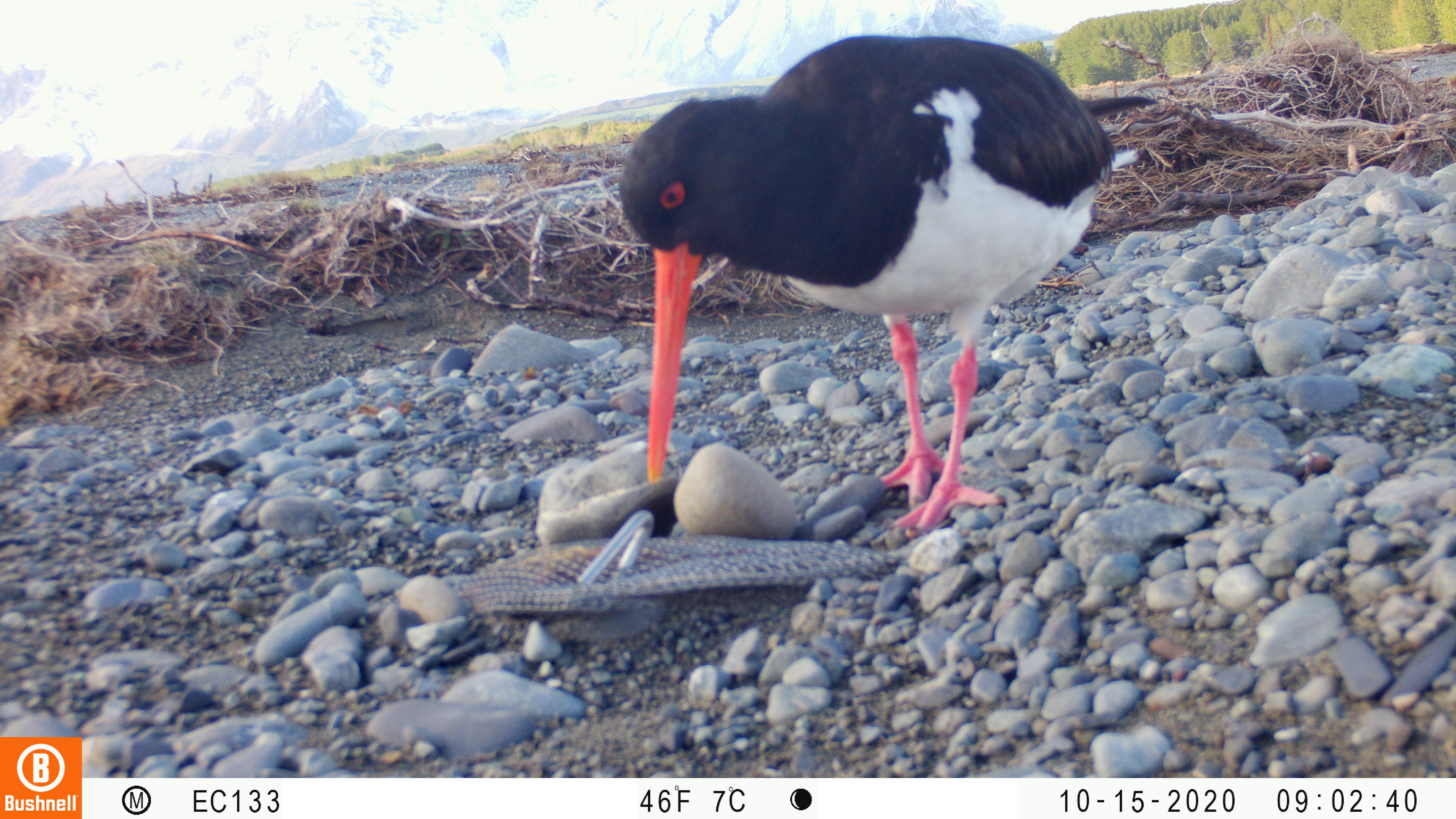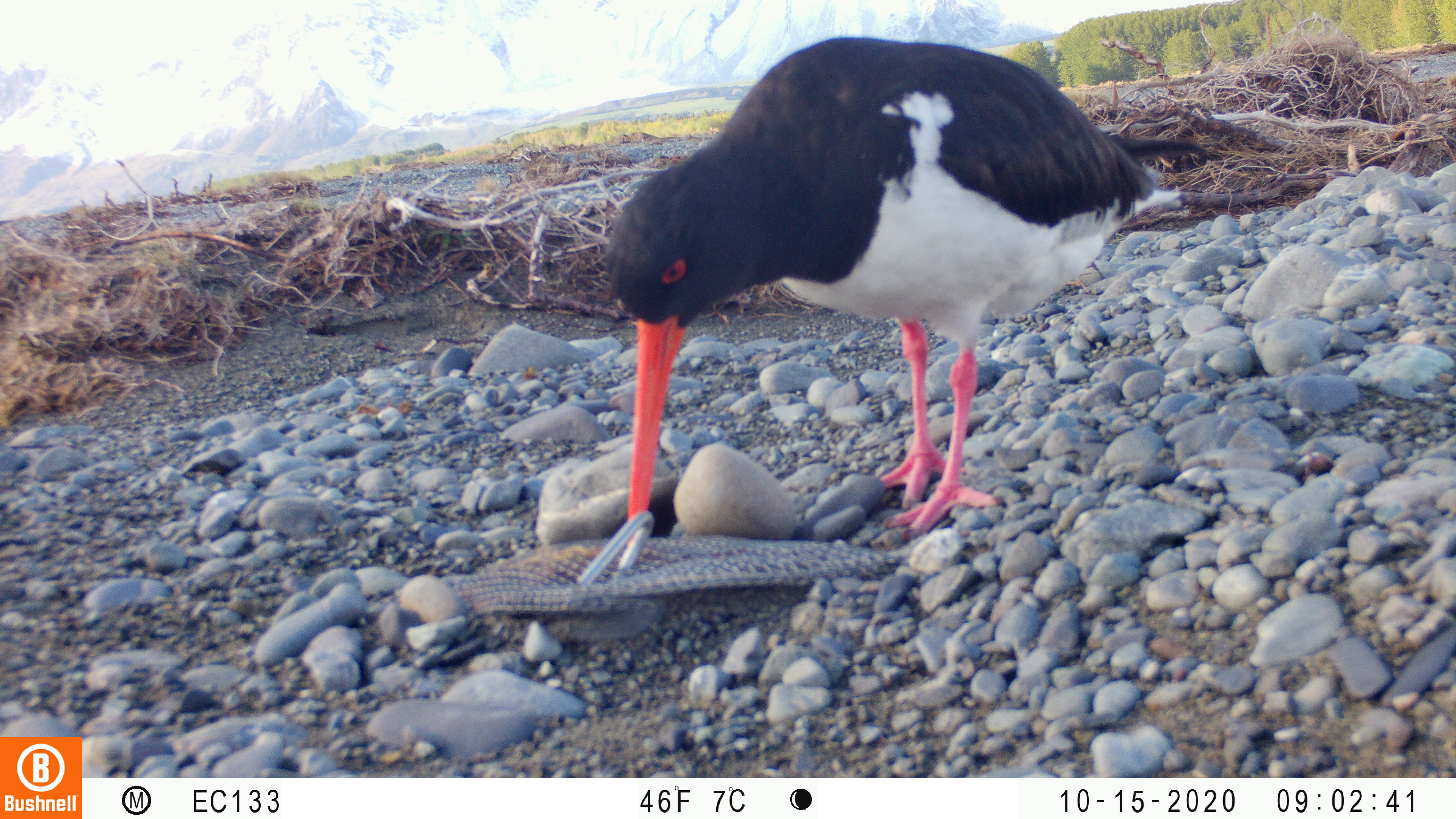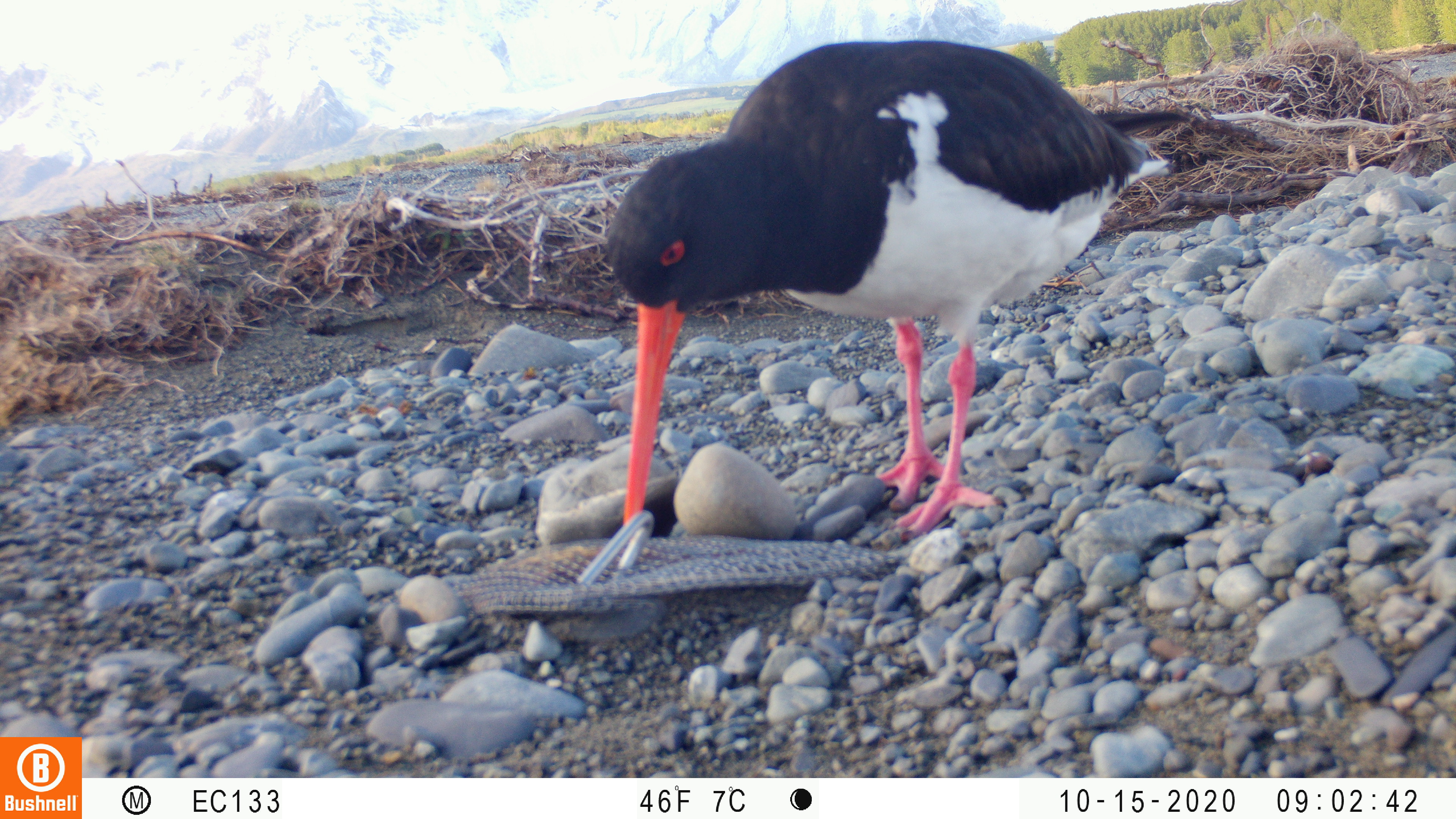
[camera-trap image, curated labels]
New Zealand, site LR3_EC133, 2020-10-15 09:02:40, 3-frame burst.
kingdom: Animalia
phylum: Chordata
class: Aves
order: Charadriiformes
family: Haematopodidae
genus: Haematopus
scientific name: Haematopus unicolor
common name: variable oystercatcher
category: oystercatcher